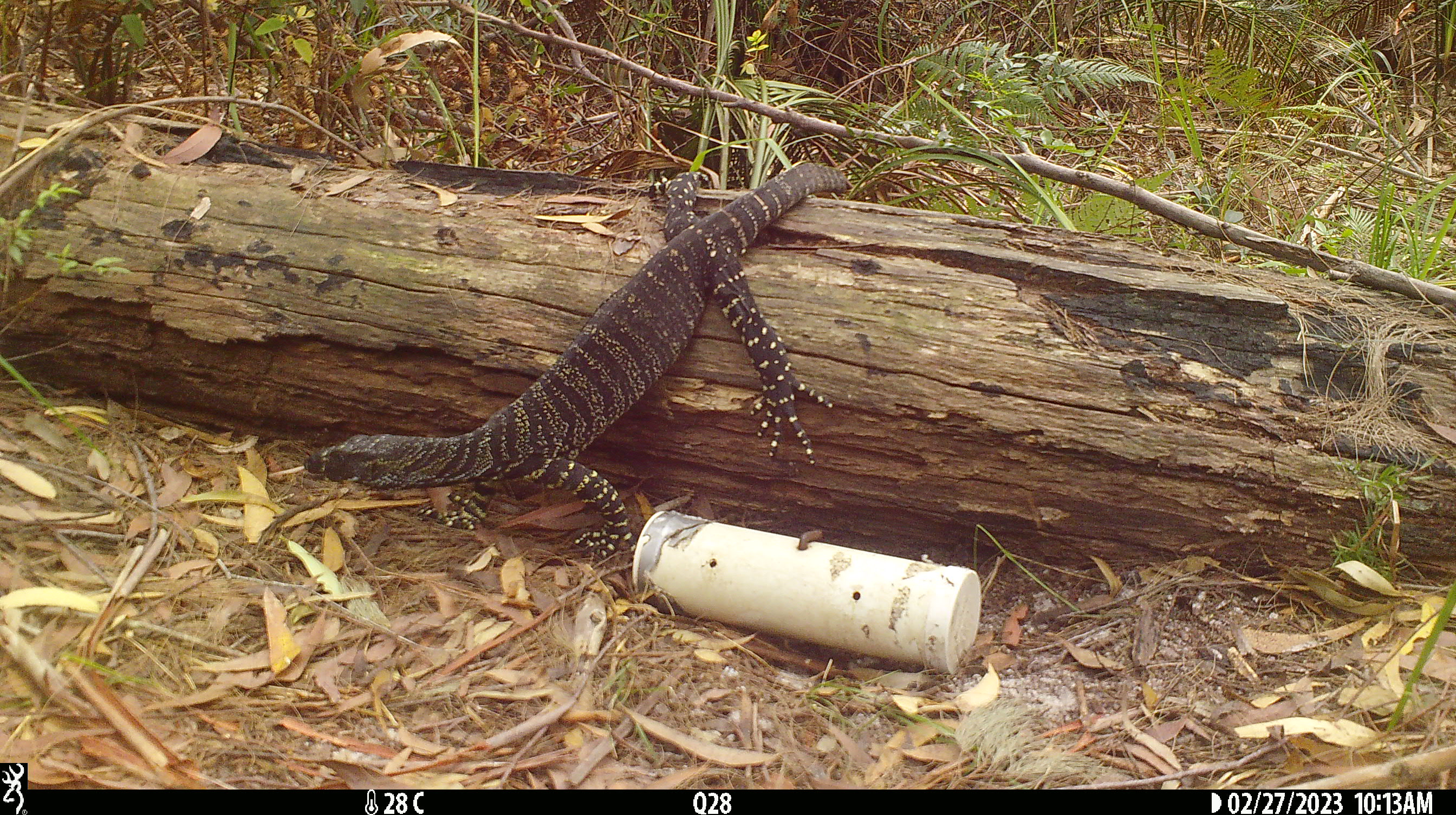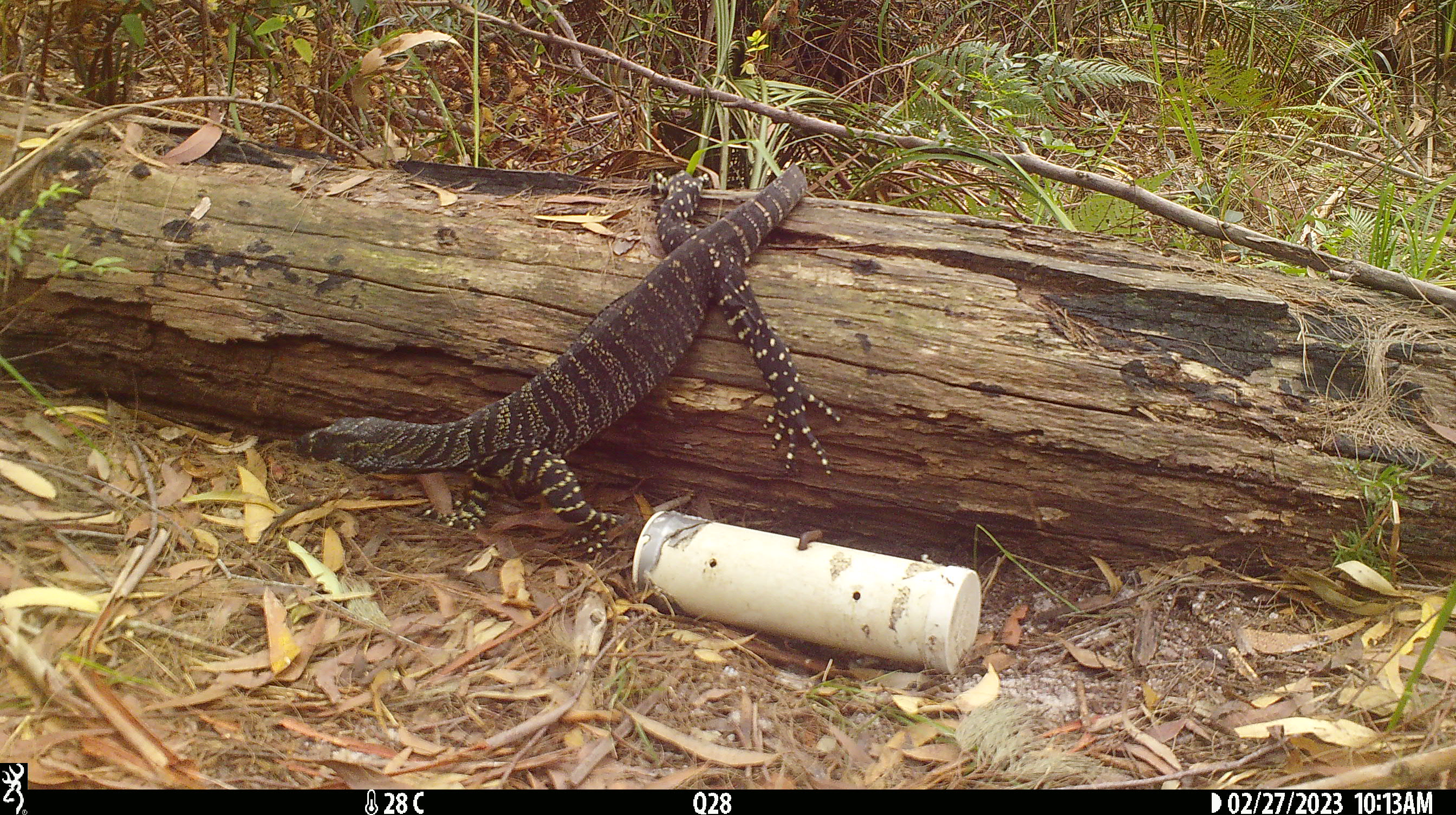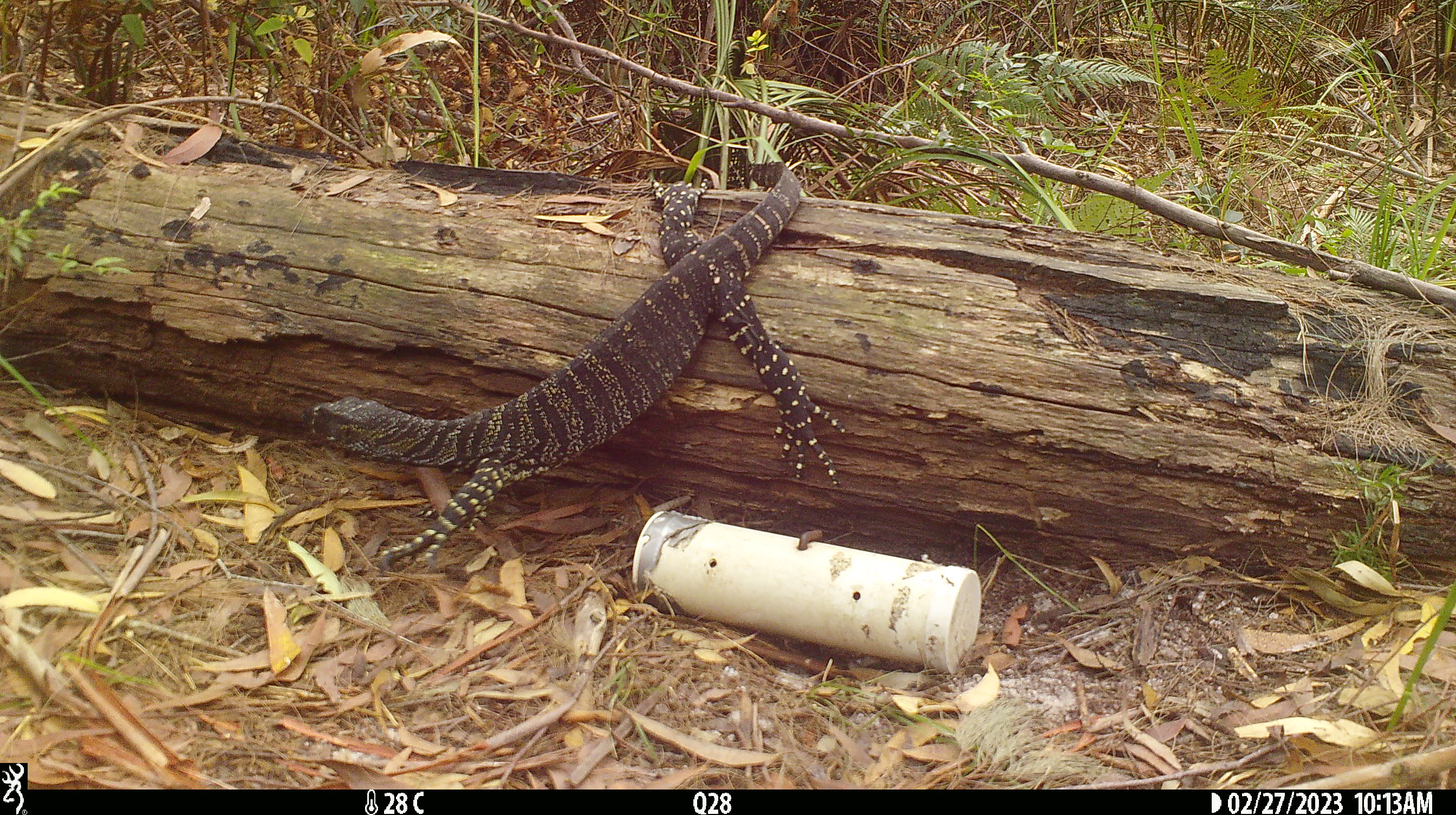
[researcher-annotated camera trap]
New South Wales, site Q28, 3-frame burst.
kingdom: Animalia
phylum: Chordata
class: Reptilia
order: Squamata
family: Varanidae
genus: Varanus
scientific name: Varanus varius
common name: lace monitor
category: goanna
Goanna (lace monitor) (Varanus varius).